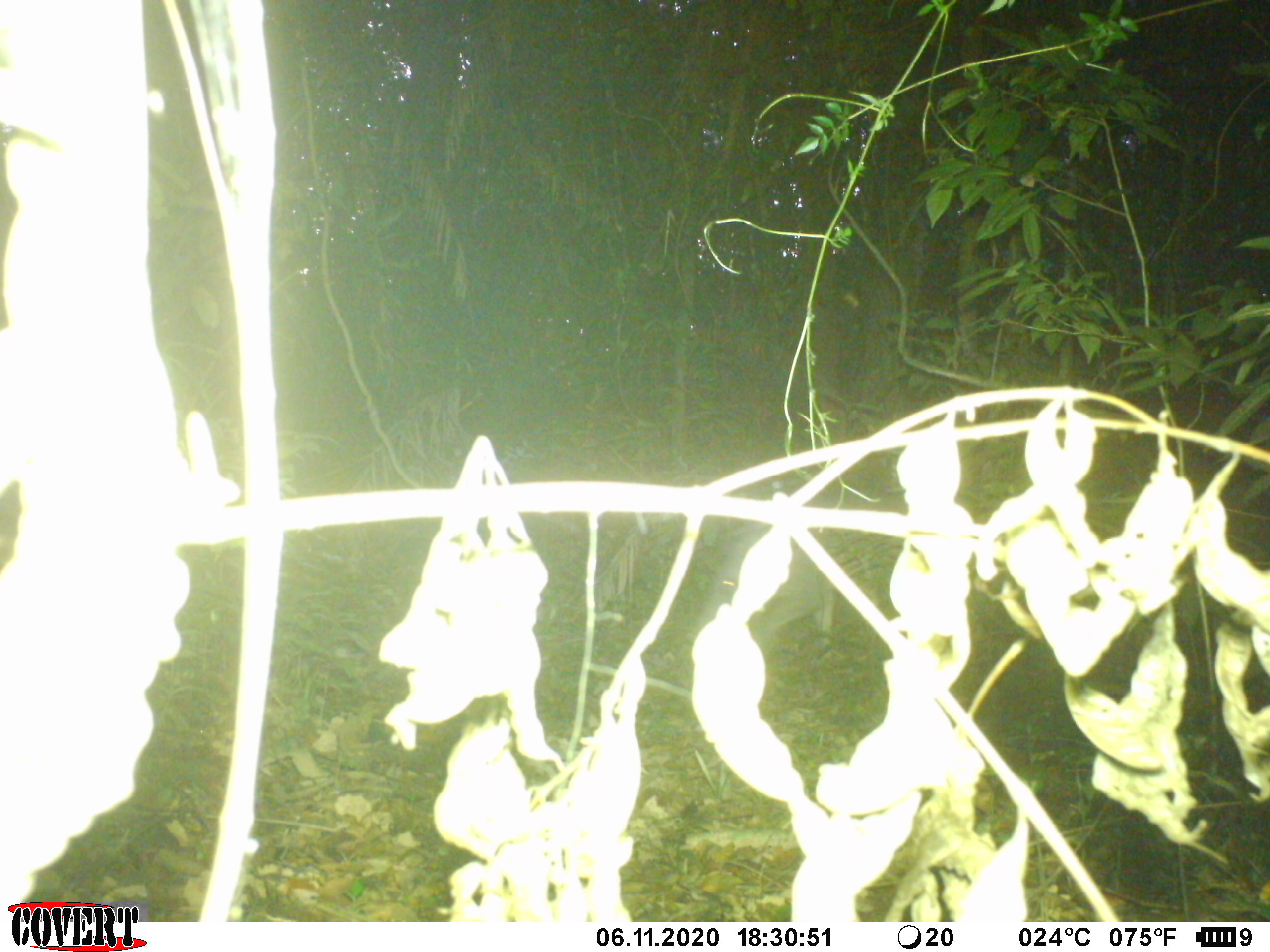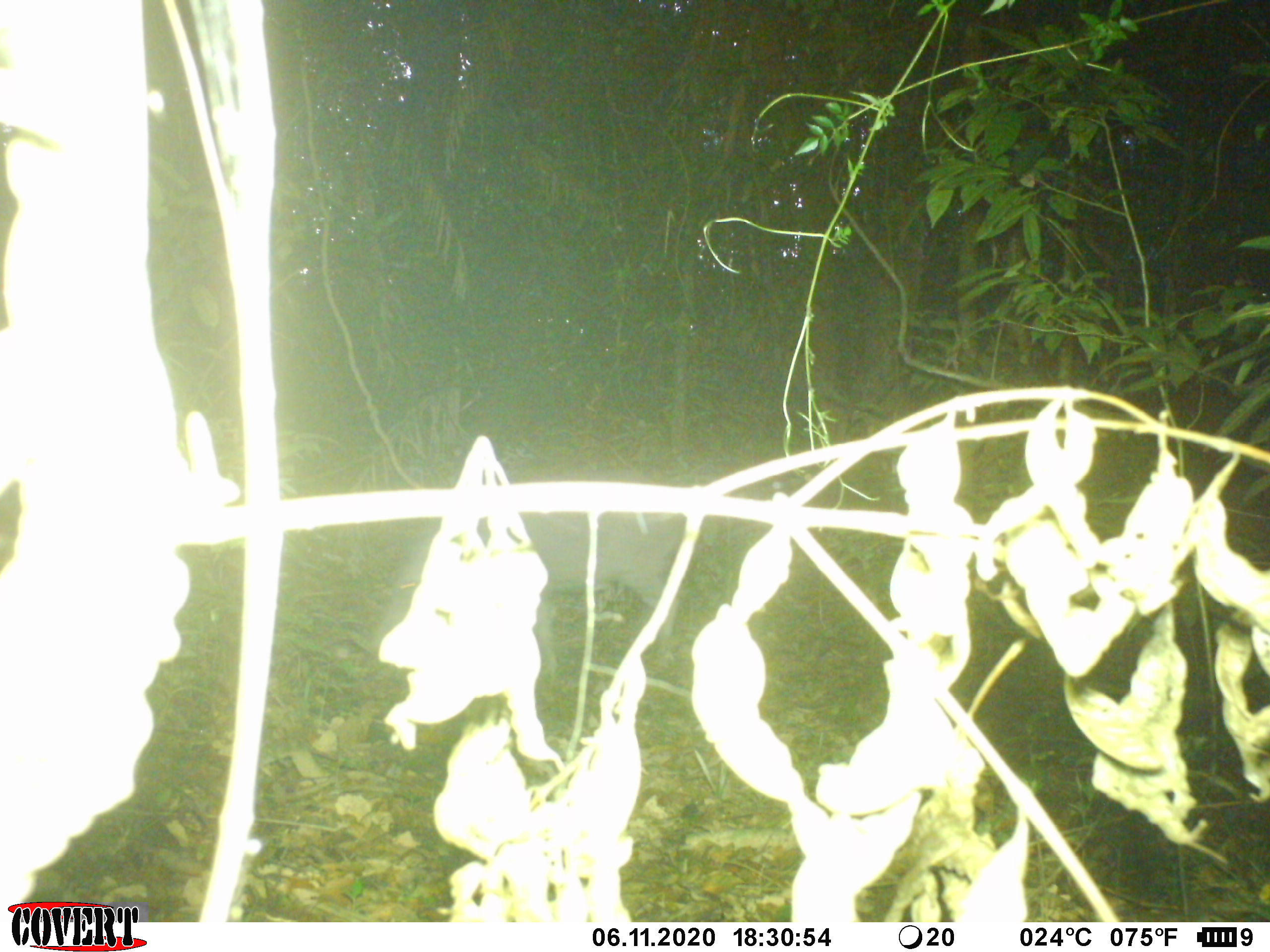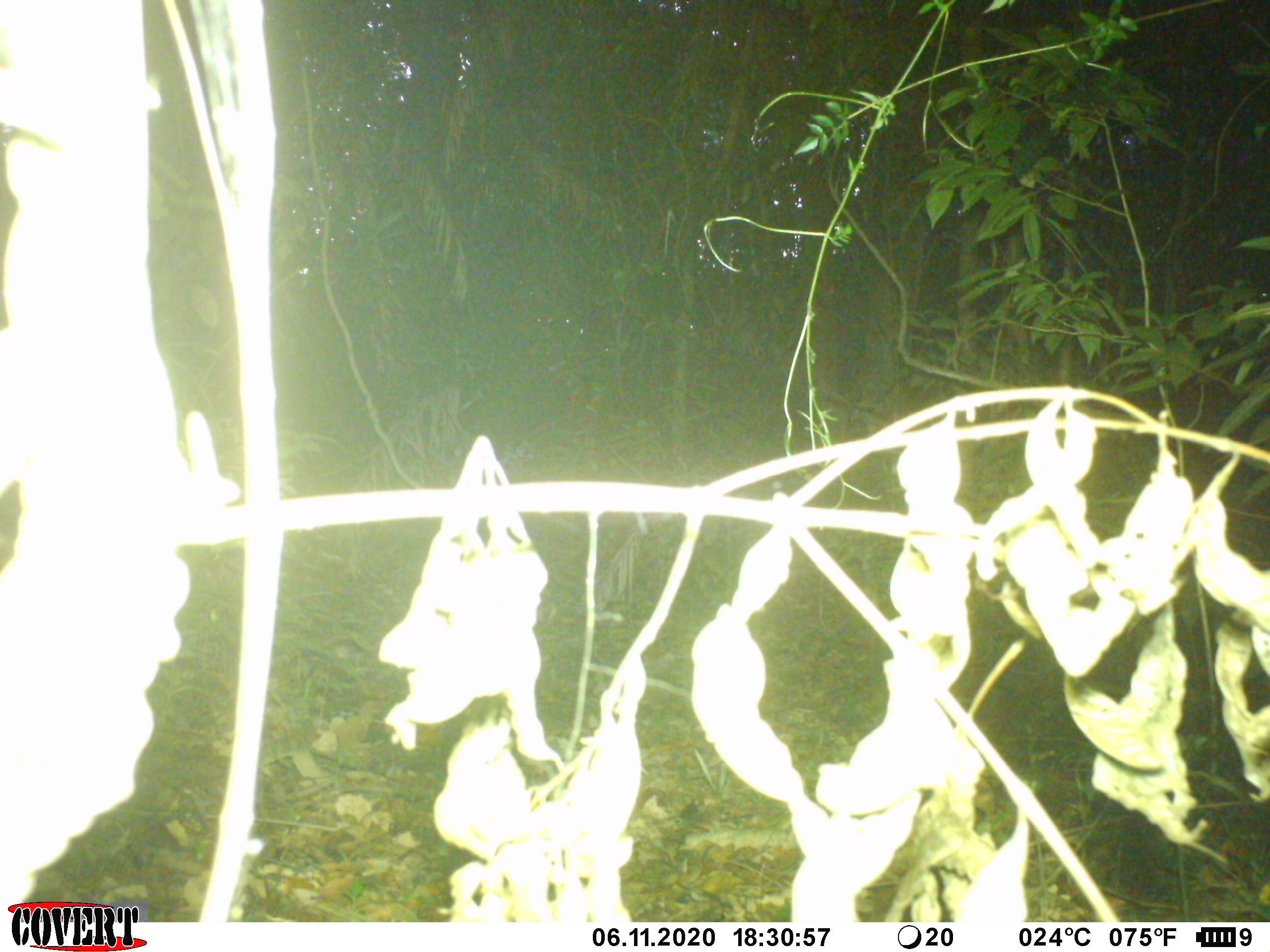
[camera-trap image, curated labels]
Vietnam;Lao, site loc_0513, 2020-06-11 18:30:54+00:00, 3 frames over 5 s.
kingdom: Animalia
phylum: Chordata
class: Mammalia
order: Artiodactyla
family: Suidae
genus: Sus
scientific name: Sus scrofa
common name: eurasian wild pig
Eurasian wild pig (Sus scrofa). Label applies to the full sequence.